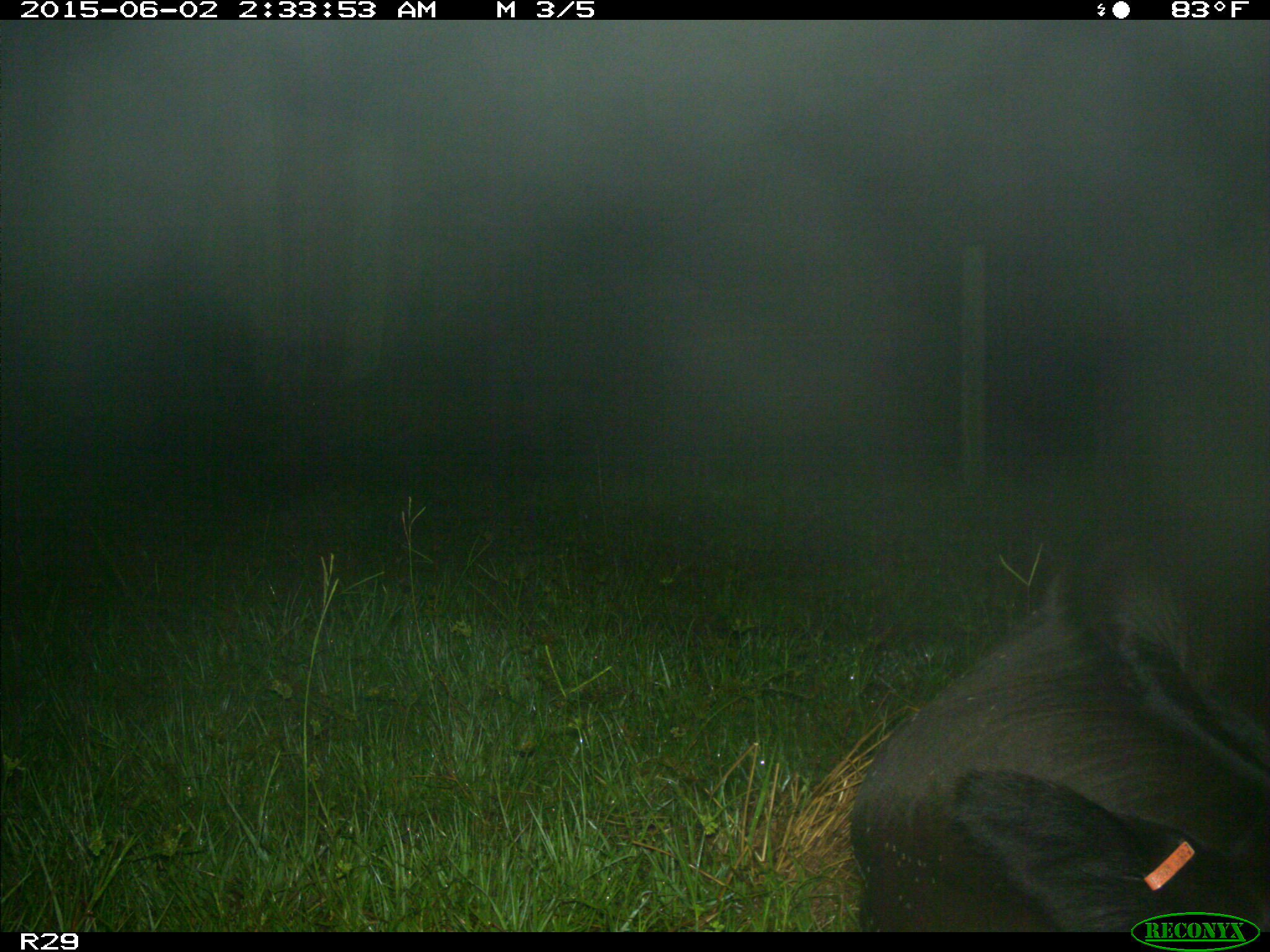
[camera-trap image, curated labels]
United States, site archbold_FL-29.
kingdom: Animalia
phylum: Chordata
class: Mammalia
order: Artiodactyla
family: Bovidae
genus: Bos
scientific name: Bos taurus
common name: domestic cow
Bos taurus (domestic cow).